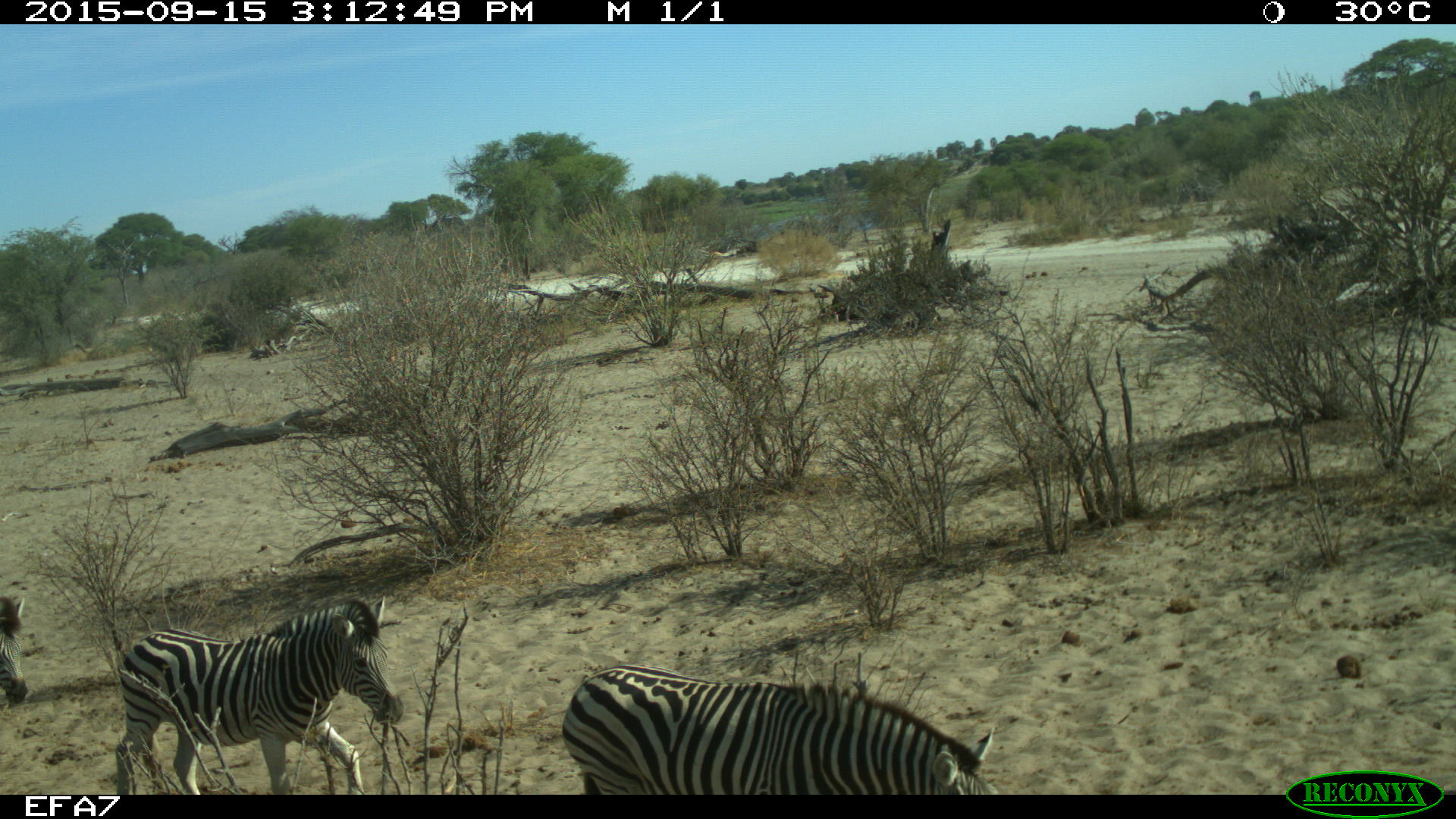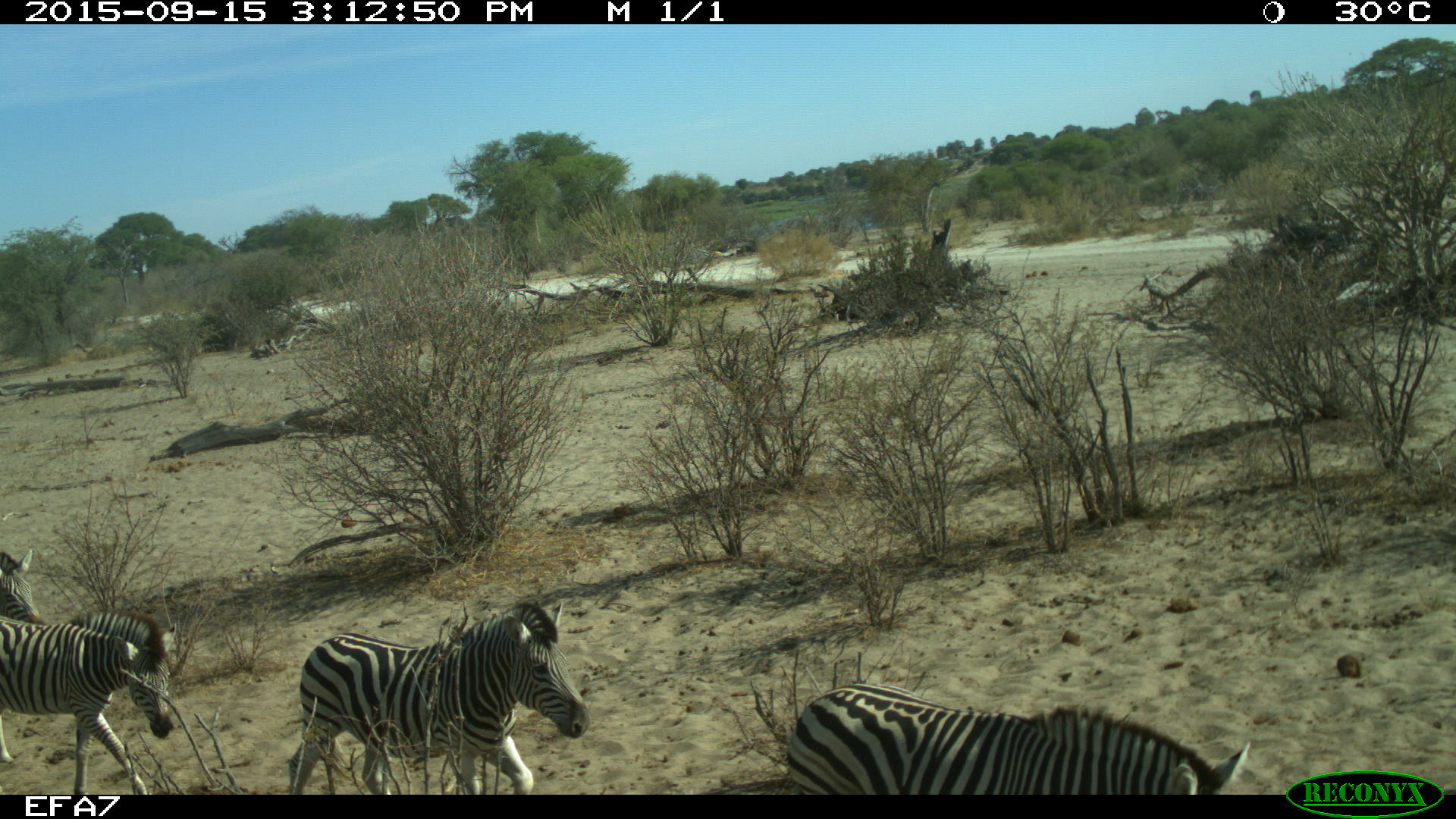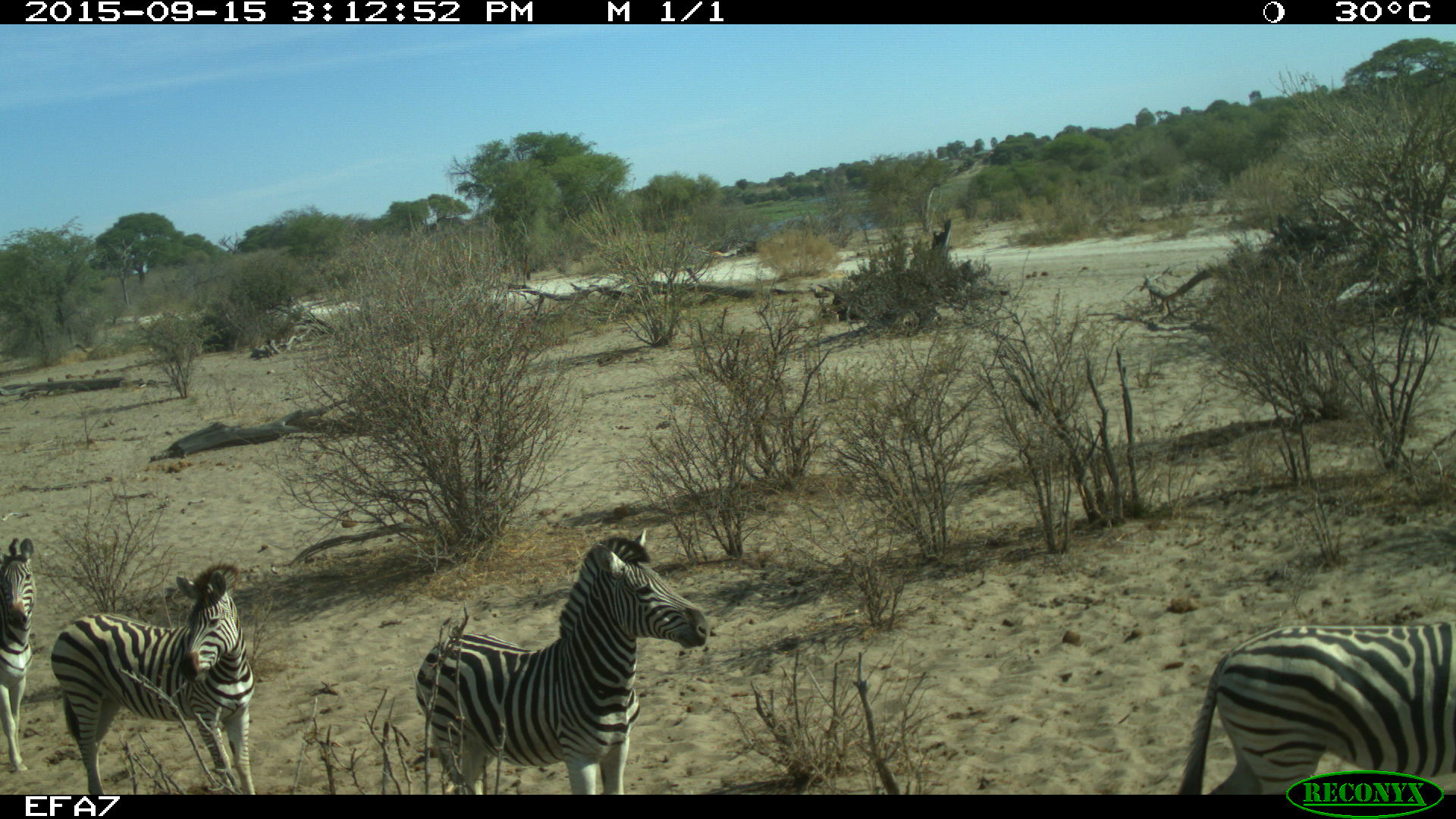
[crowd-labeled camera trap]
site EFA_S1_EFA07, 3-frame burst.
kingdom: Animalia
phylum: Chordata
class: Mammalia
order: Perissodactyla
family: Equidae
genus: Equus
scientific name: Equus quagga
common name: plains zebra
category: zebraplains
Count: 9.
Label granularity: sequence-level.